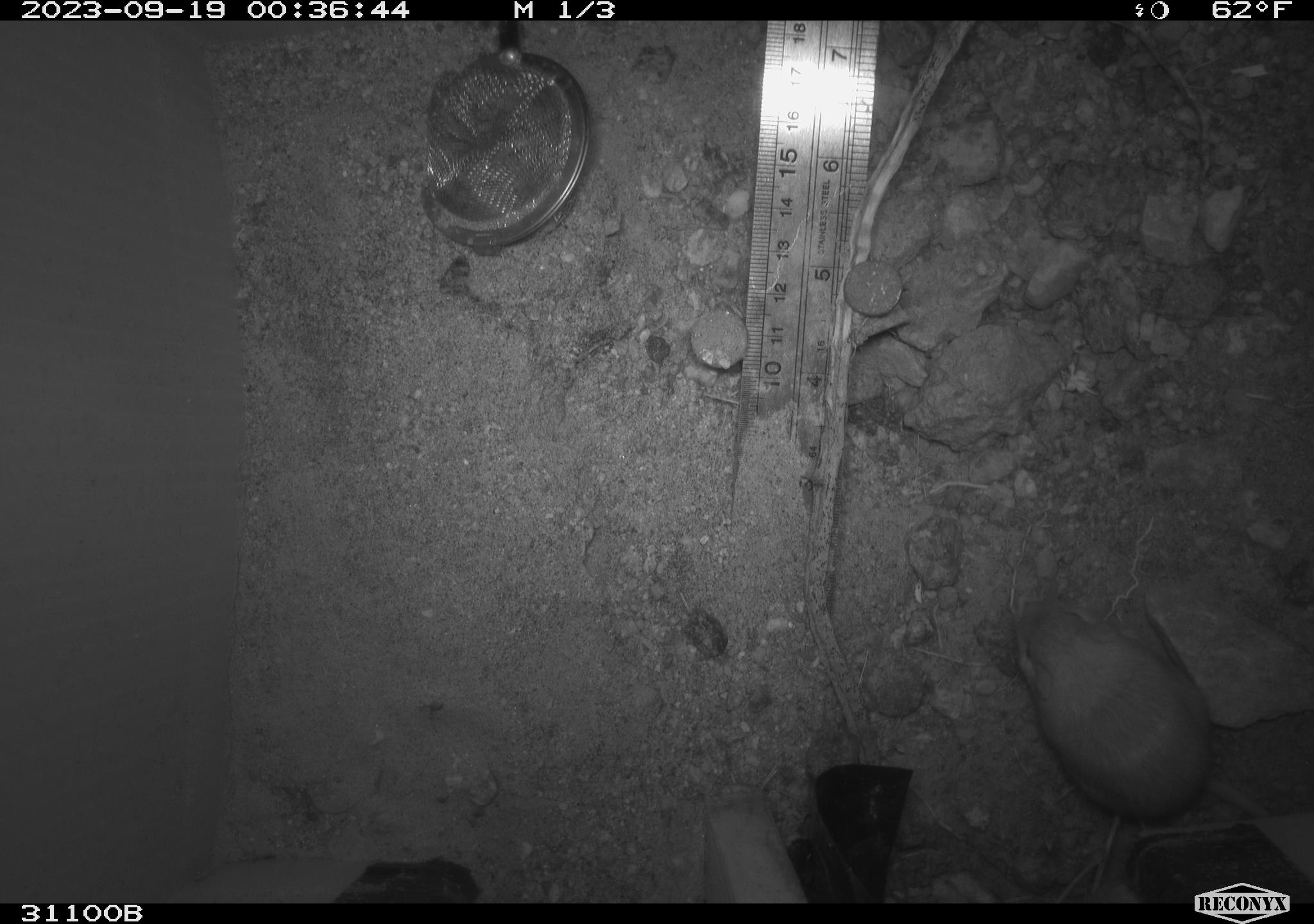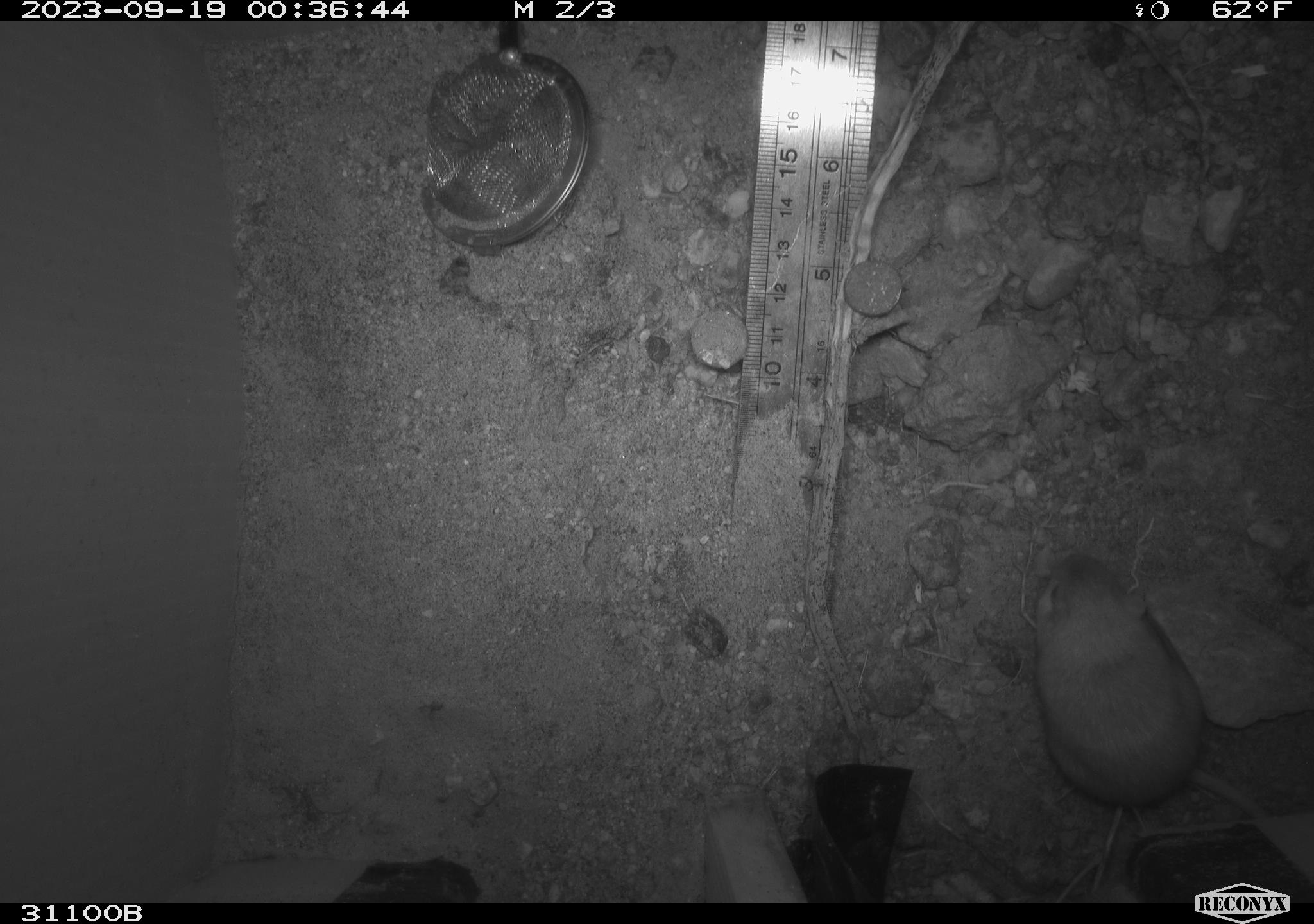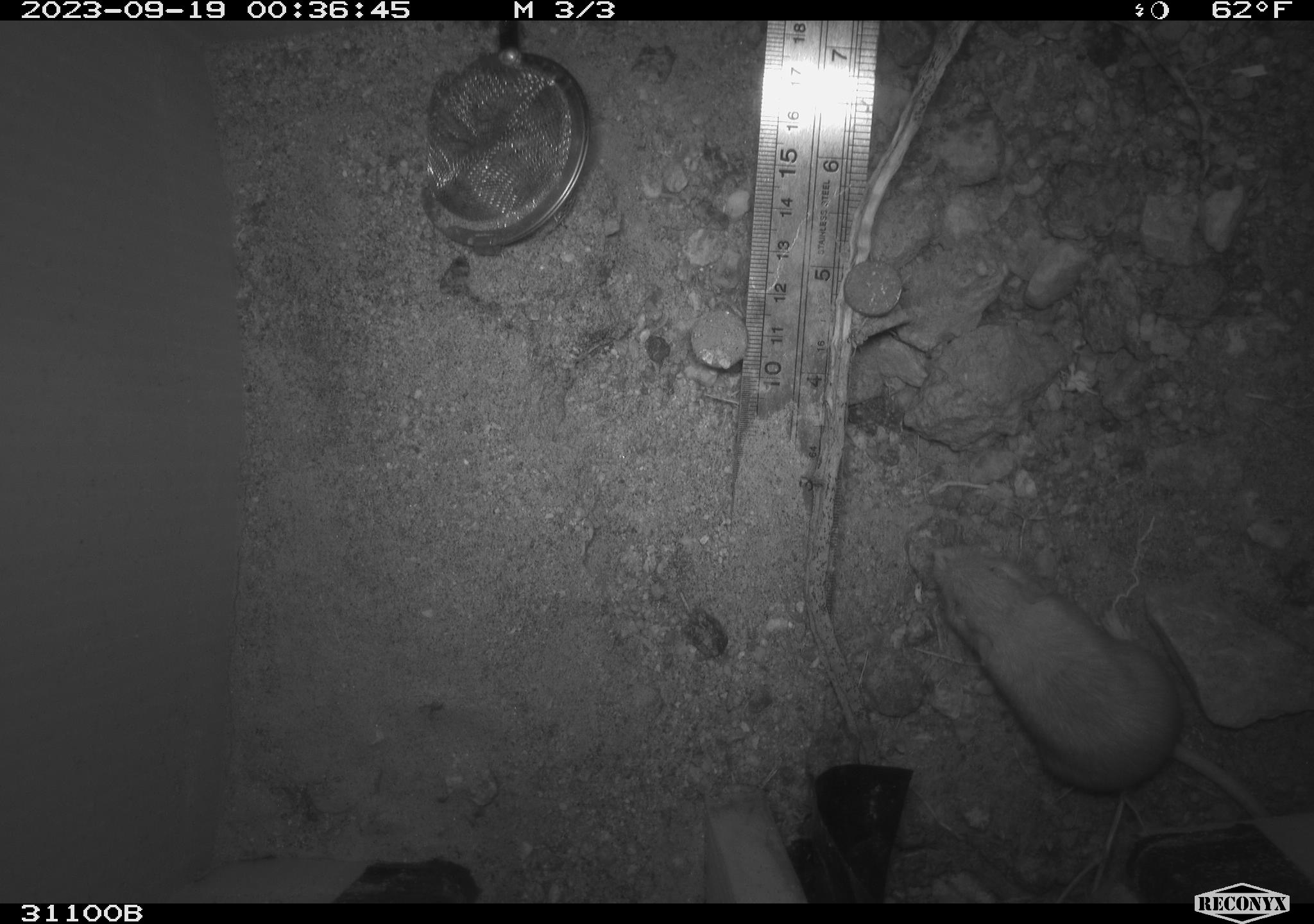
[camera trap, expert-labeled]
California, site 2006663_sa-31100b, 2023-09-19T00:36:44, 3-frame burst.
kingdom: Animalia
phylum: Chordata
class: Mammalia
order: Rodentia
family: Heteromyidae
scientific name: Heteromyidae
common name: kangaroo rats and pocket mice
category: heteromyidae family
Heteromyidae family (kangaroo rats and pocket mice) (Heteromyidae).